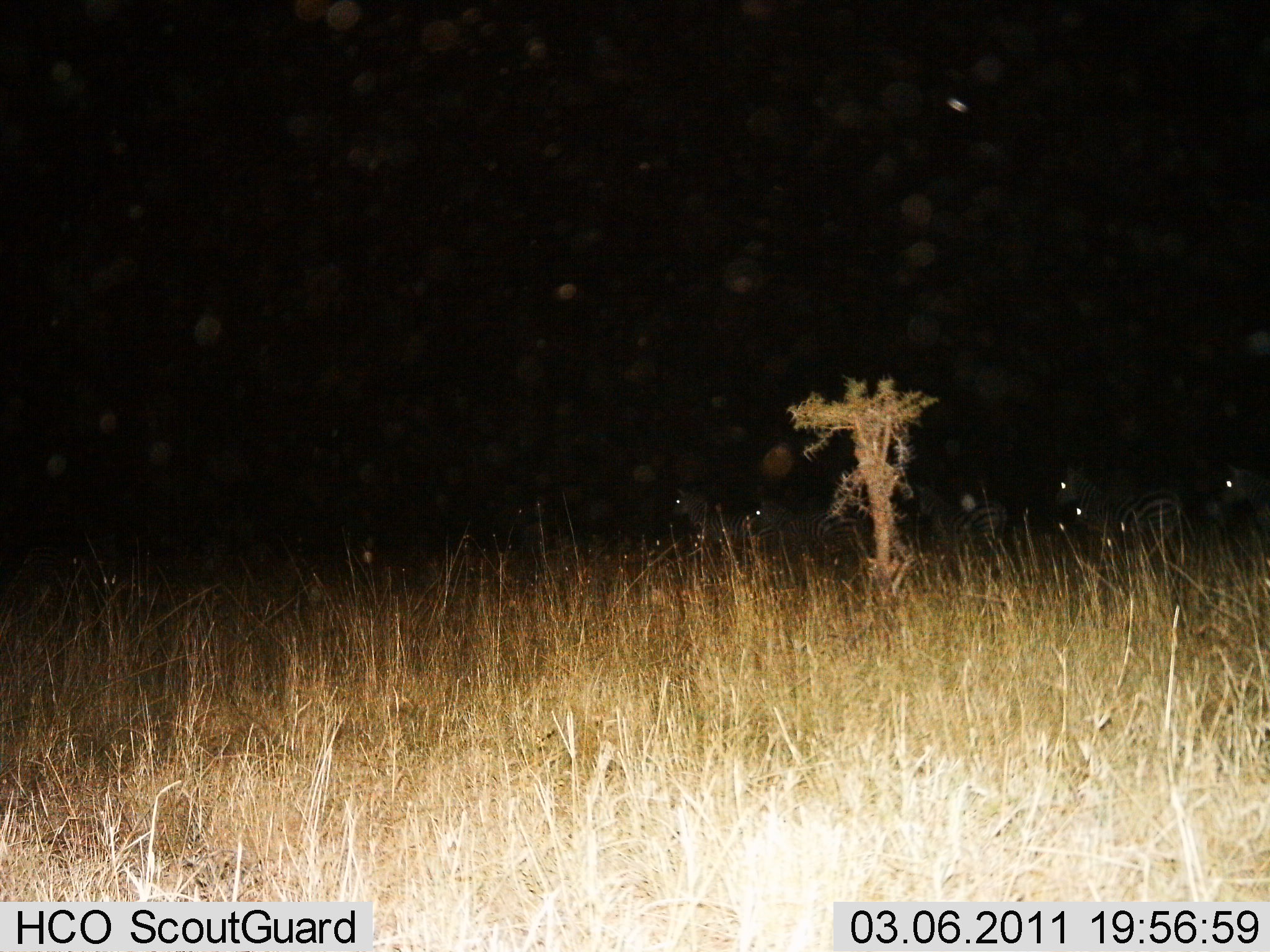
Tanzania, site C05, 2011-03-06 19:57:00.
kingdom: Animalia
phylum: Chordata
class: Mammalia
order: Perissodactyla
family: Equidae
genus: Equus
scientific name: Equus quagga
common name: plains zebra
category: zebra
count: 6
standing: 57%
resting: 0%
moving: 43%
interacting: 0%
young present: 0%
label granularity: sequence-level